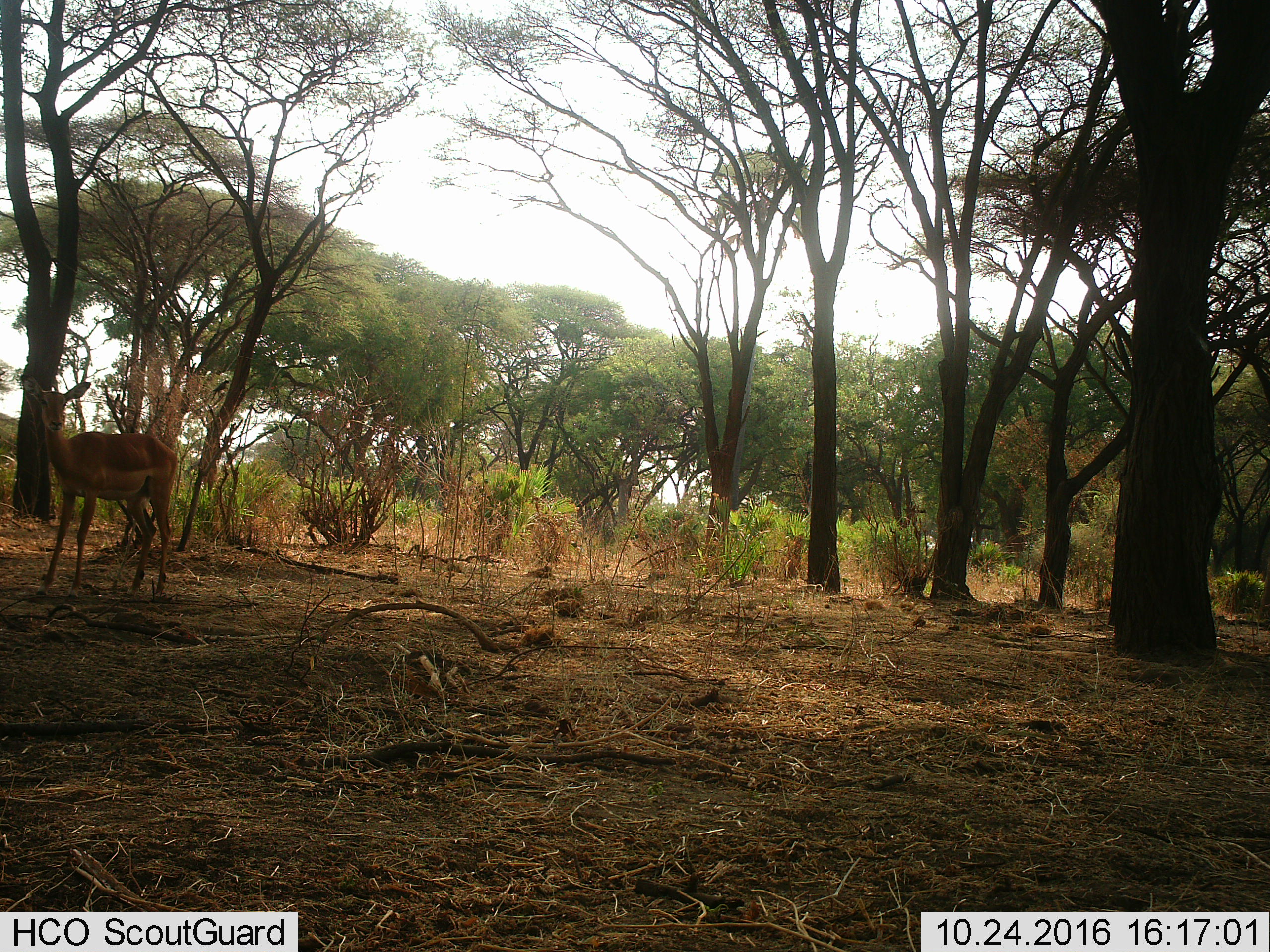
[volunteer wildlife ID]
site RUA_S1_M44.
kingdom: Animalia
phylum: Chordata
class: Mammalia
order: Artiodactyla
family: Bovidae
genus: Aepyceros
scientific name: Aepyceros melampus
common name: impala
Impala (Aepyceros melampus), count 1. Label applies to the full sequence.